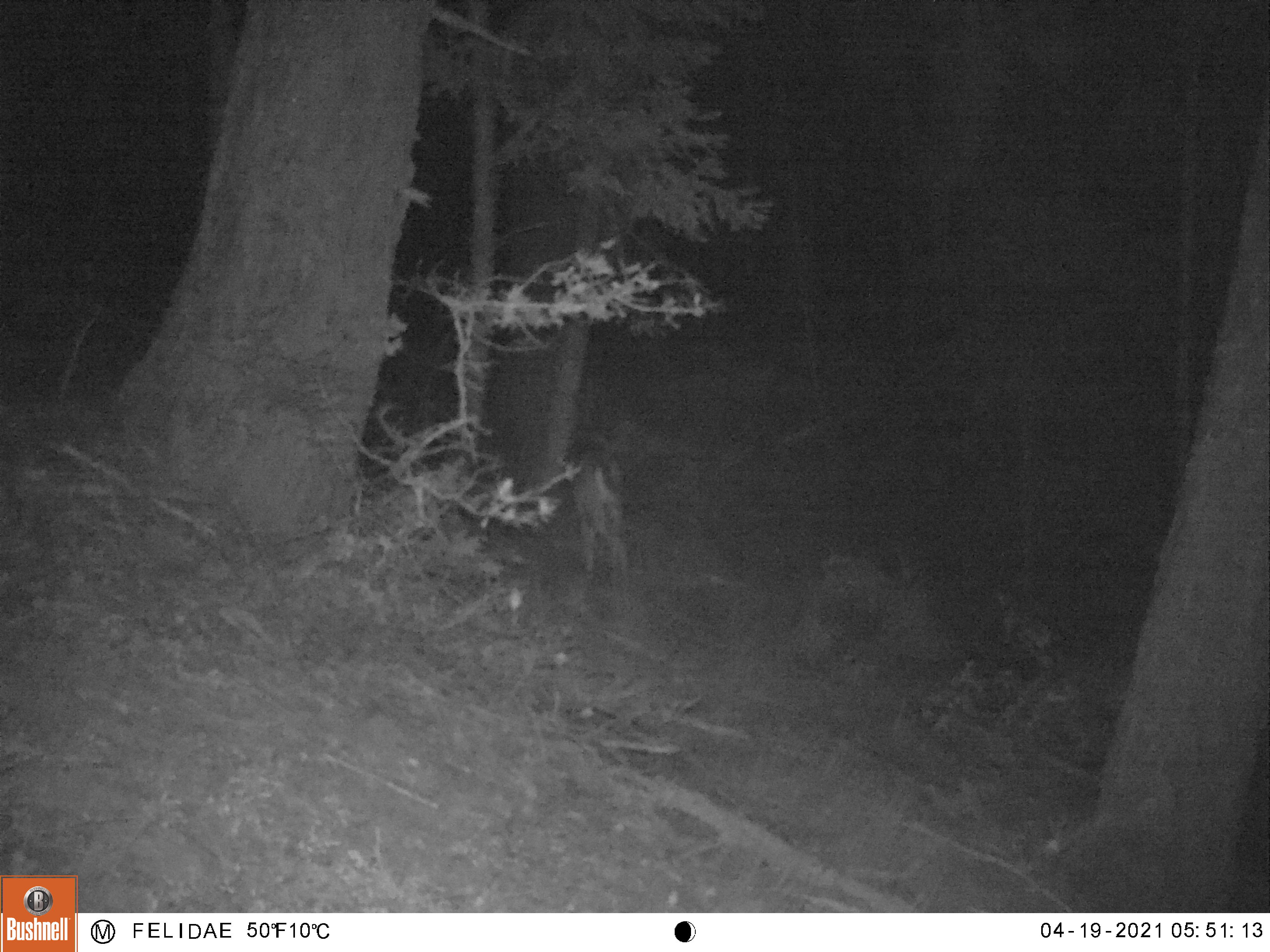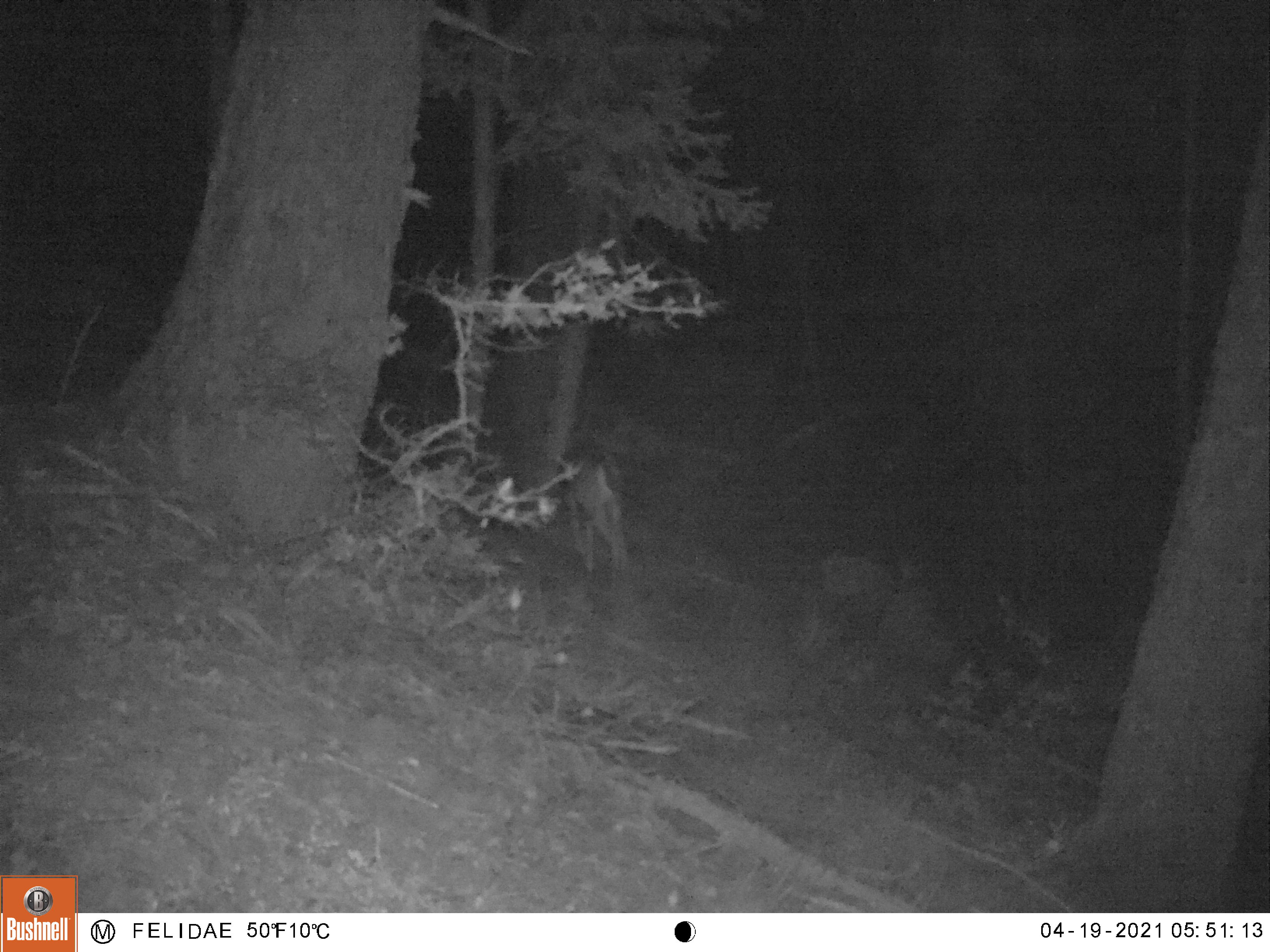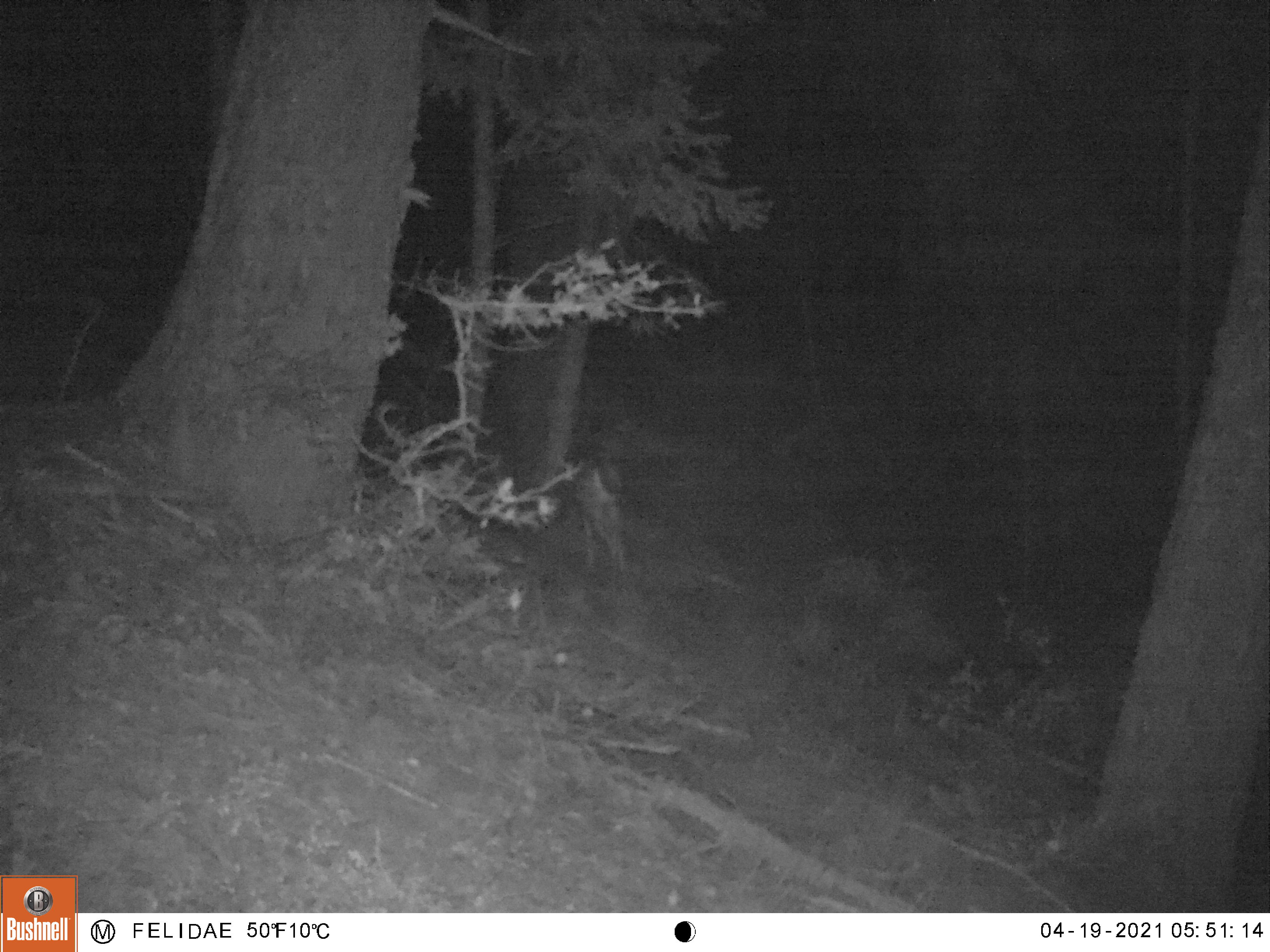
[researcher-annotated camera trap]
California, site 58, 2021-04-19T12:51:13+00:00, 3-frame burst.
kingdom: Animalia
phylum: Chordata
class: Mammalia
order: Artiodactyla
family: Cervidae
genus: Odocoileus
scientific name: Odocoileus hemionus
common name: mule deer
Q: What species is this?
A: Mule deer (Odocoileus hemionus).